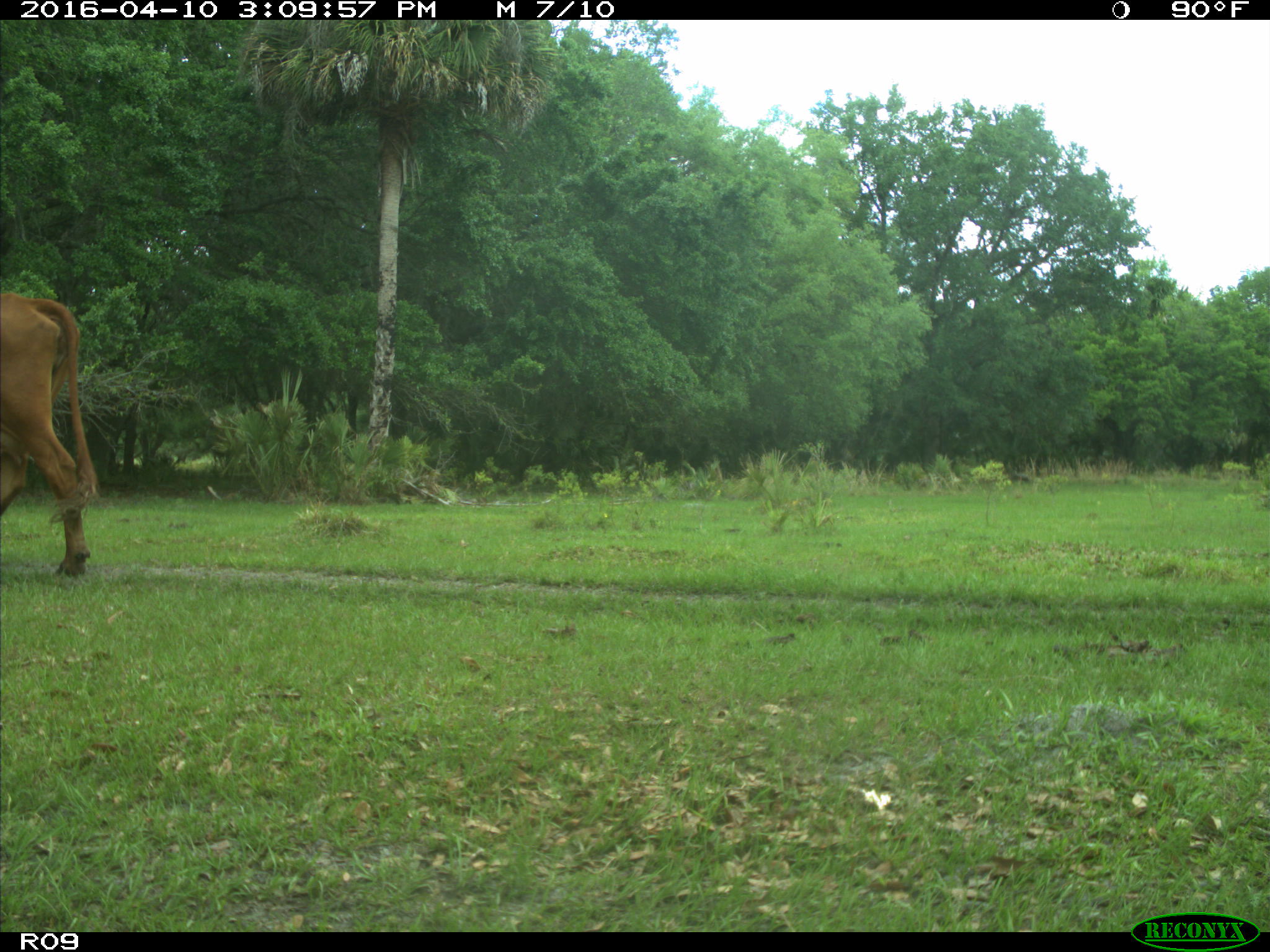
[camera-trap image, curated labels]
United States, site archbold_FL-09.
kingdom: Animalia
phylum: Chordata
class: Mammalia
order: Artiodactyla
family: Bovidae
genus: Bos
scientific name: Bos taurus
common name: domestic cow